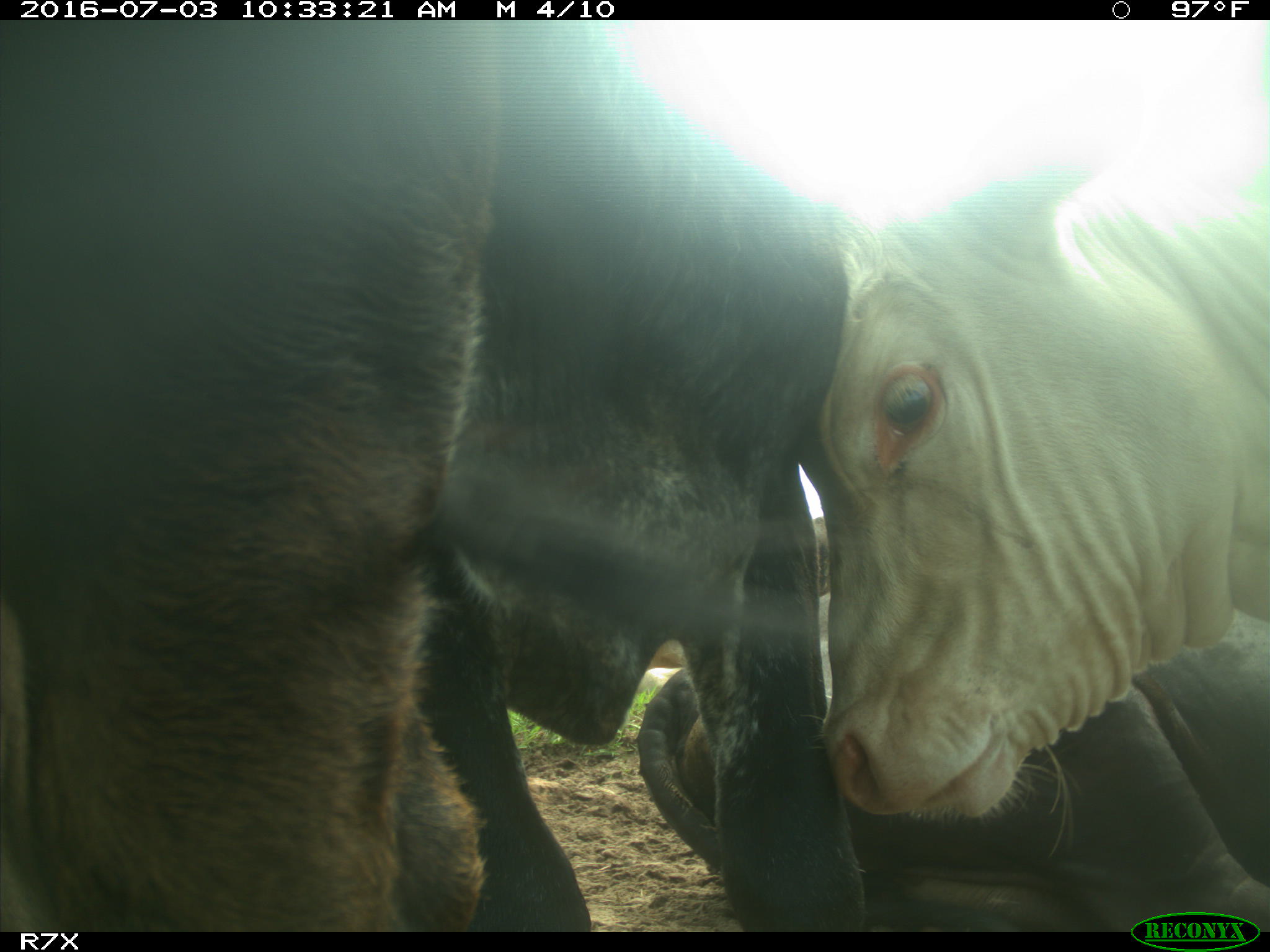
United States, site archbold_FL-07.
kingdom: Animalia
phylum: Chordata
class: Mammalia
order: Artiodactyla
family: Bovidae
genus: Bos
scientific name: Bos taurus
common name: domestic cow